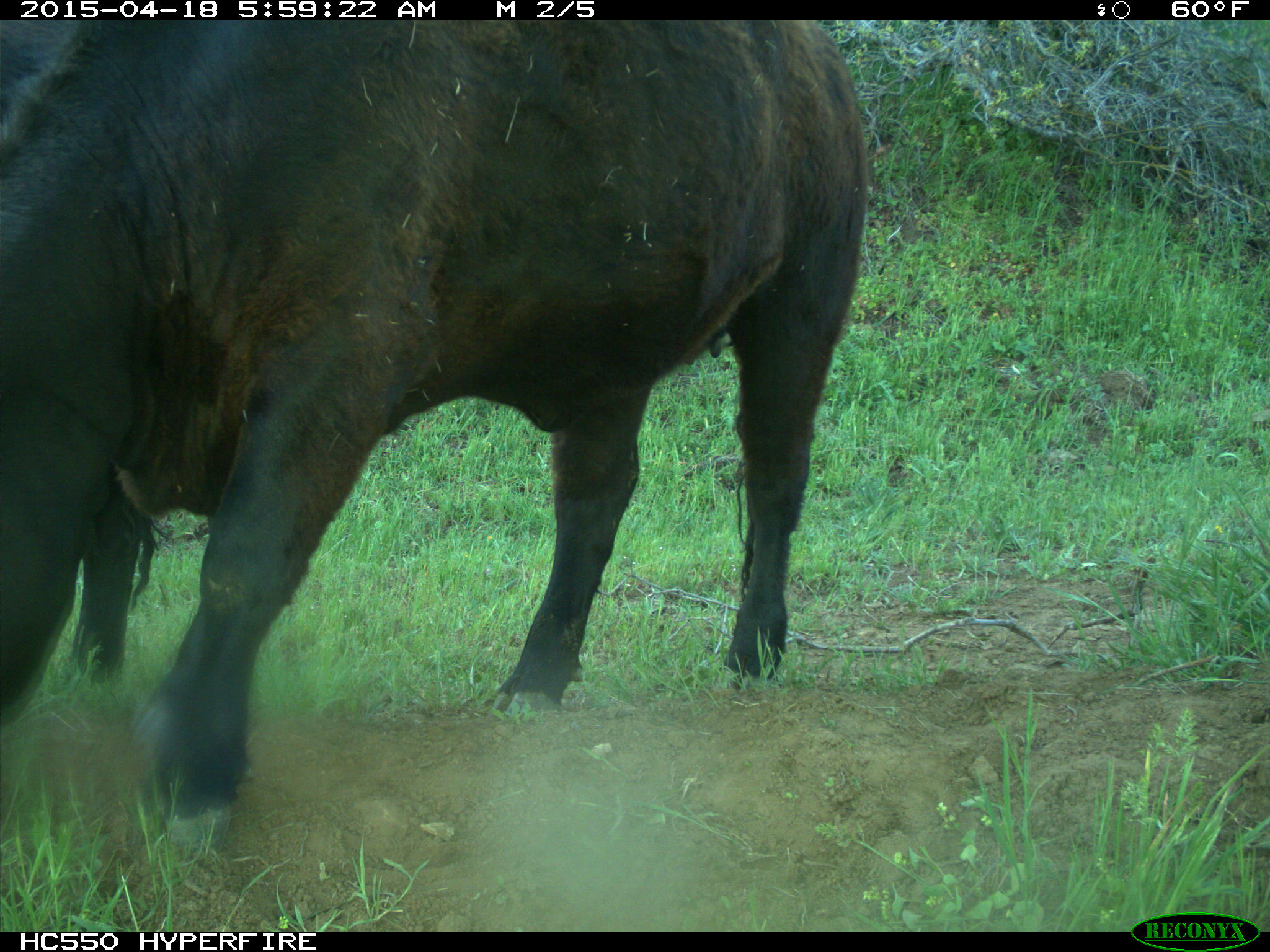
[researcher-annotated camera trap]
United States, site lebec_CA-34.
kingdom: Animalia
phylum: Chordata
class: Mammalia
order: Artiodactyla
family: Bovidae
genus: Bos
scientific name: Bos taurus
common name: domestic cow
Bos taurus (domestic cow).